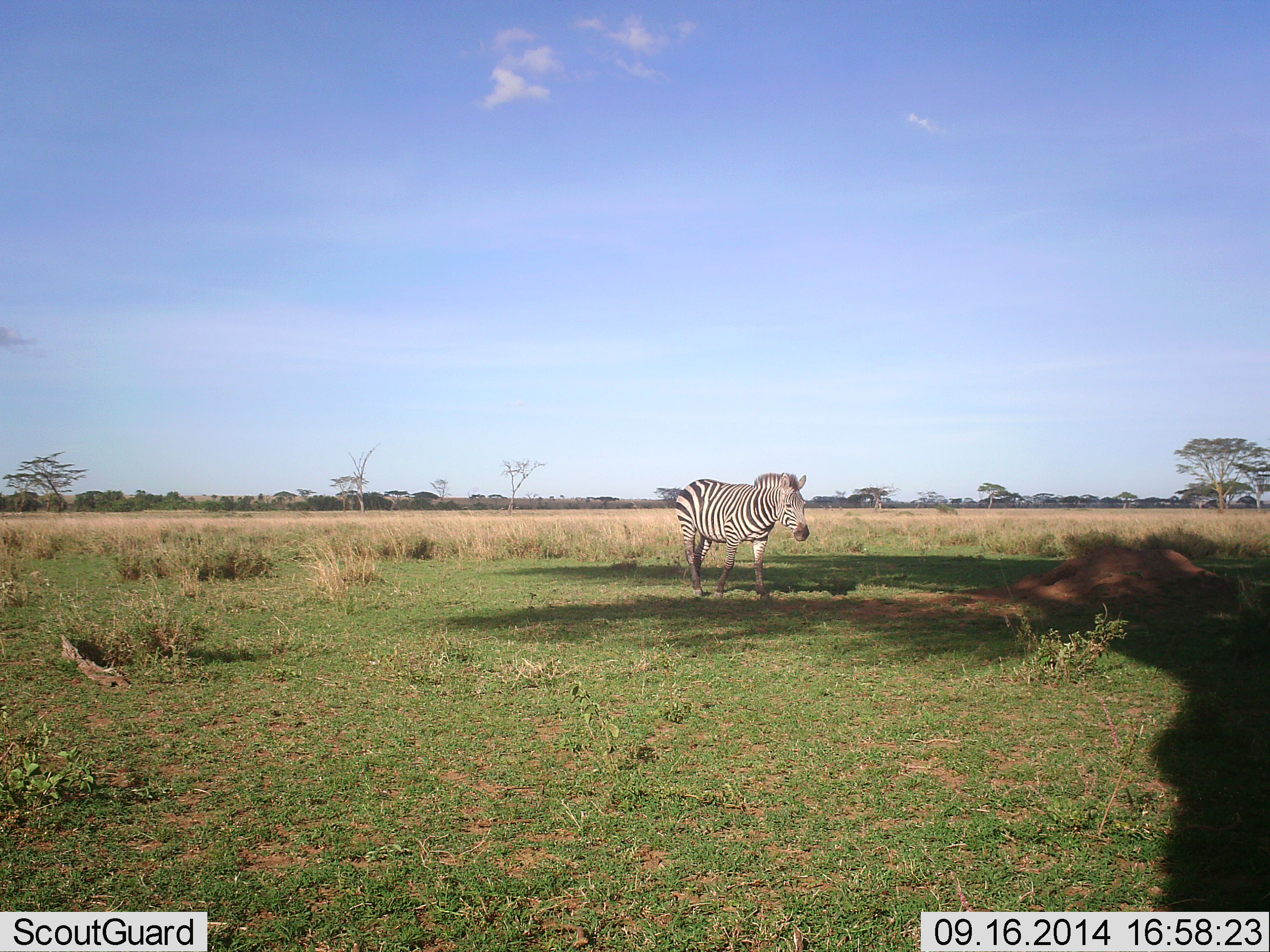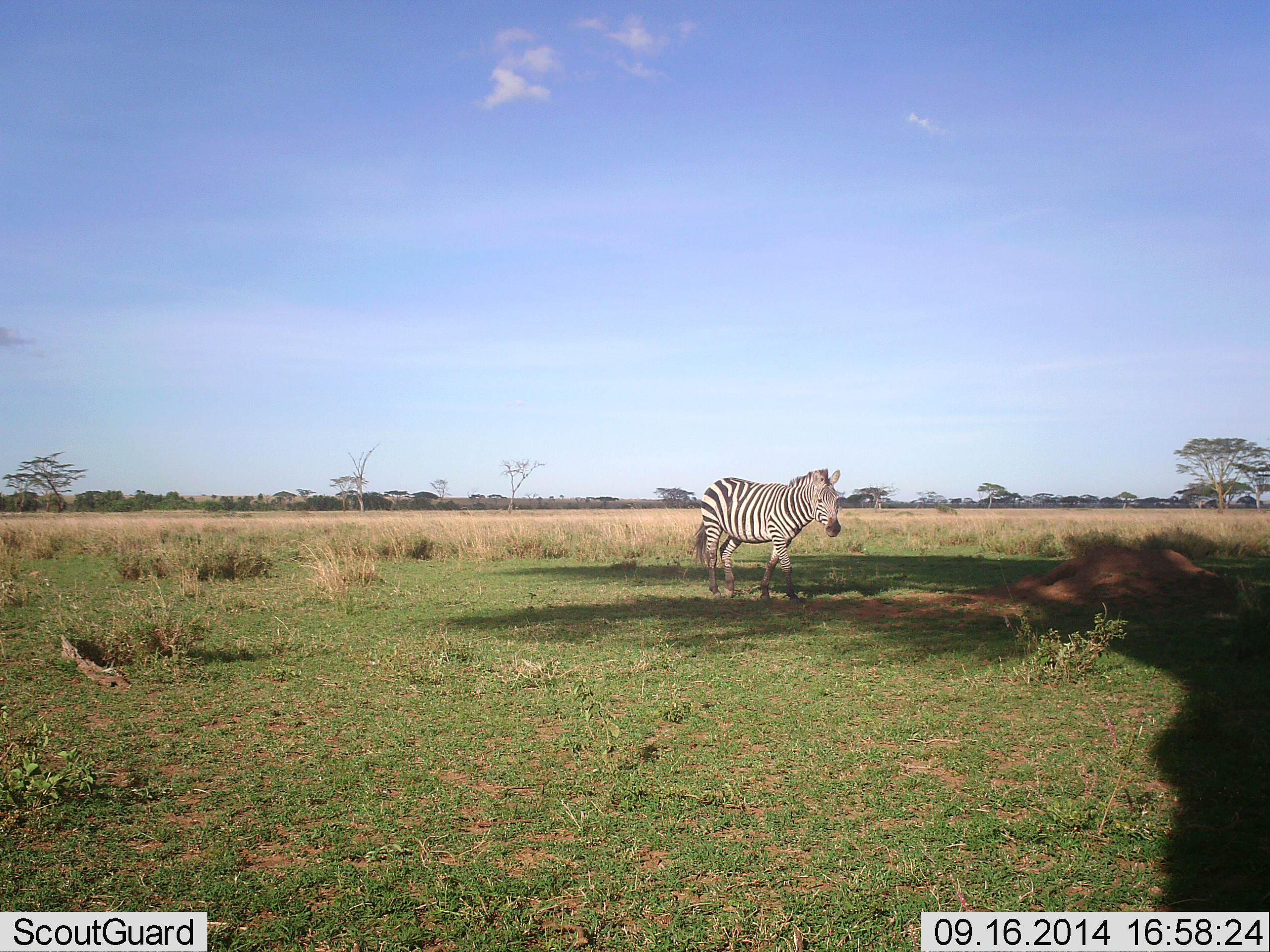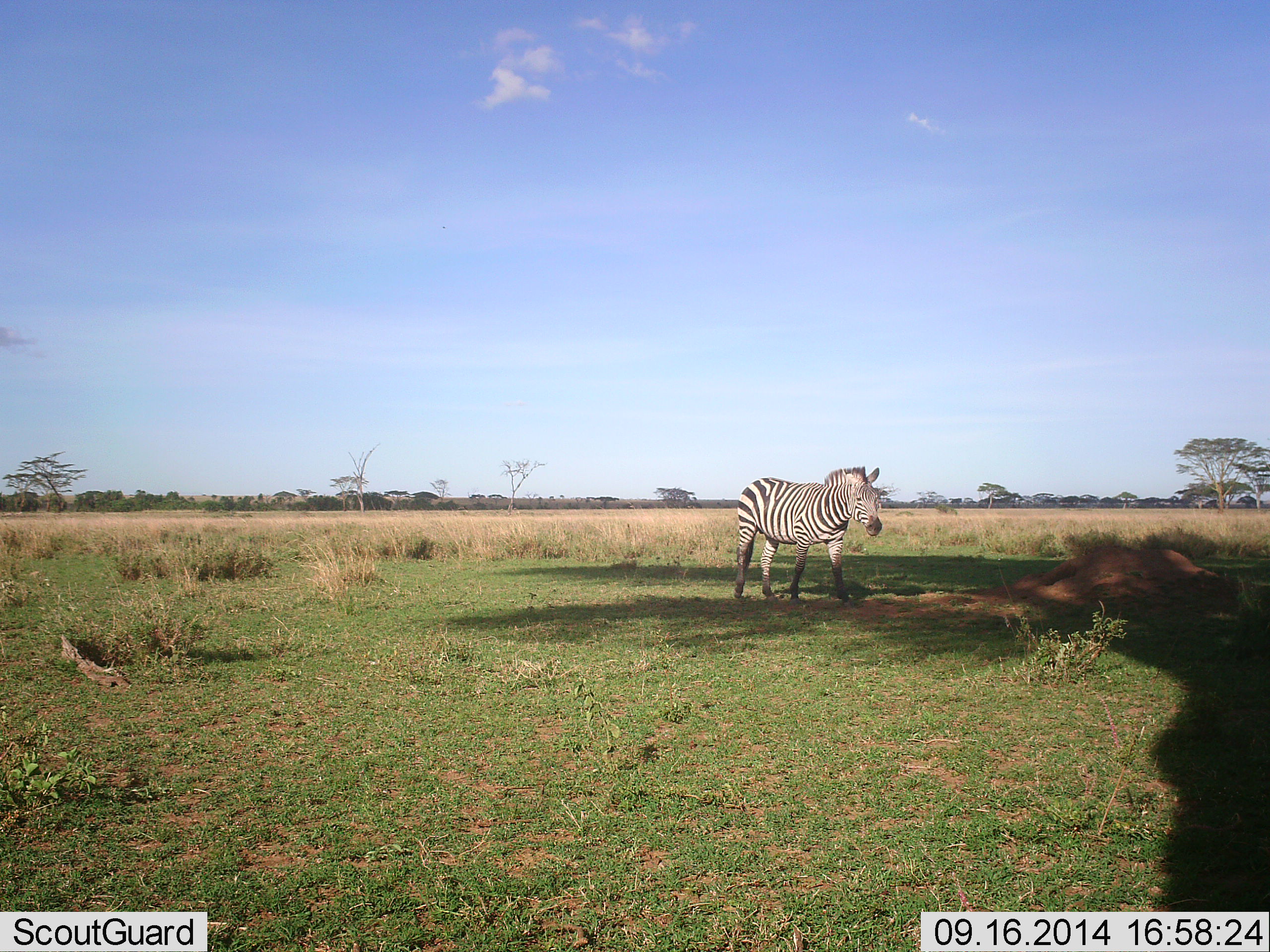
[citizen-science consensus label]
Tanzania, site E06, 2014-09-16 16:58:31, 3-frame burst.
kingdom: Animalia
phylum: Chordata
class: Mammalia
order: Perissodactyla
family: Equidae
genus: Equus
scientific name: Equus quagga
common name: plains zebra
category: zebra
Zebra (plains zebra) (Equus quagga), count 1. Behavior (volunteer vote fractions): standing 20%, resting 0%, moving 80%, interacting 0%. Young present (vote fraction): 0%. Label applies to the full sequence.